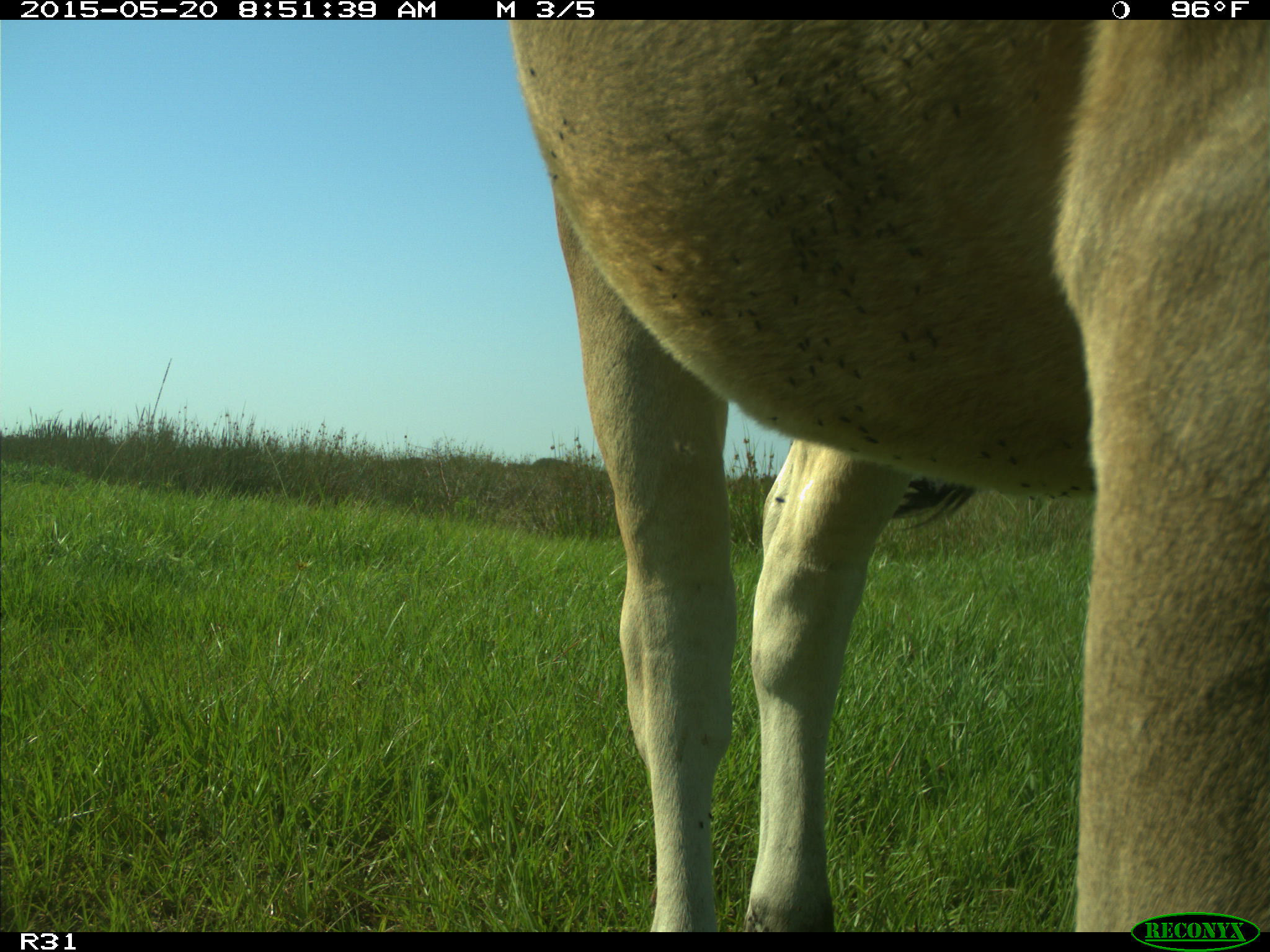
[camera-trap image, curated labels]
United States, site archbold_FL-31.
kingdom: Animalia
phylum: Chordata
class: Mammalia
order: Artiodactyla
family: Bovidae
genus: Bos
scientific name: Bos taurus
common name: domestic cow